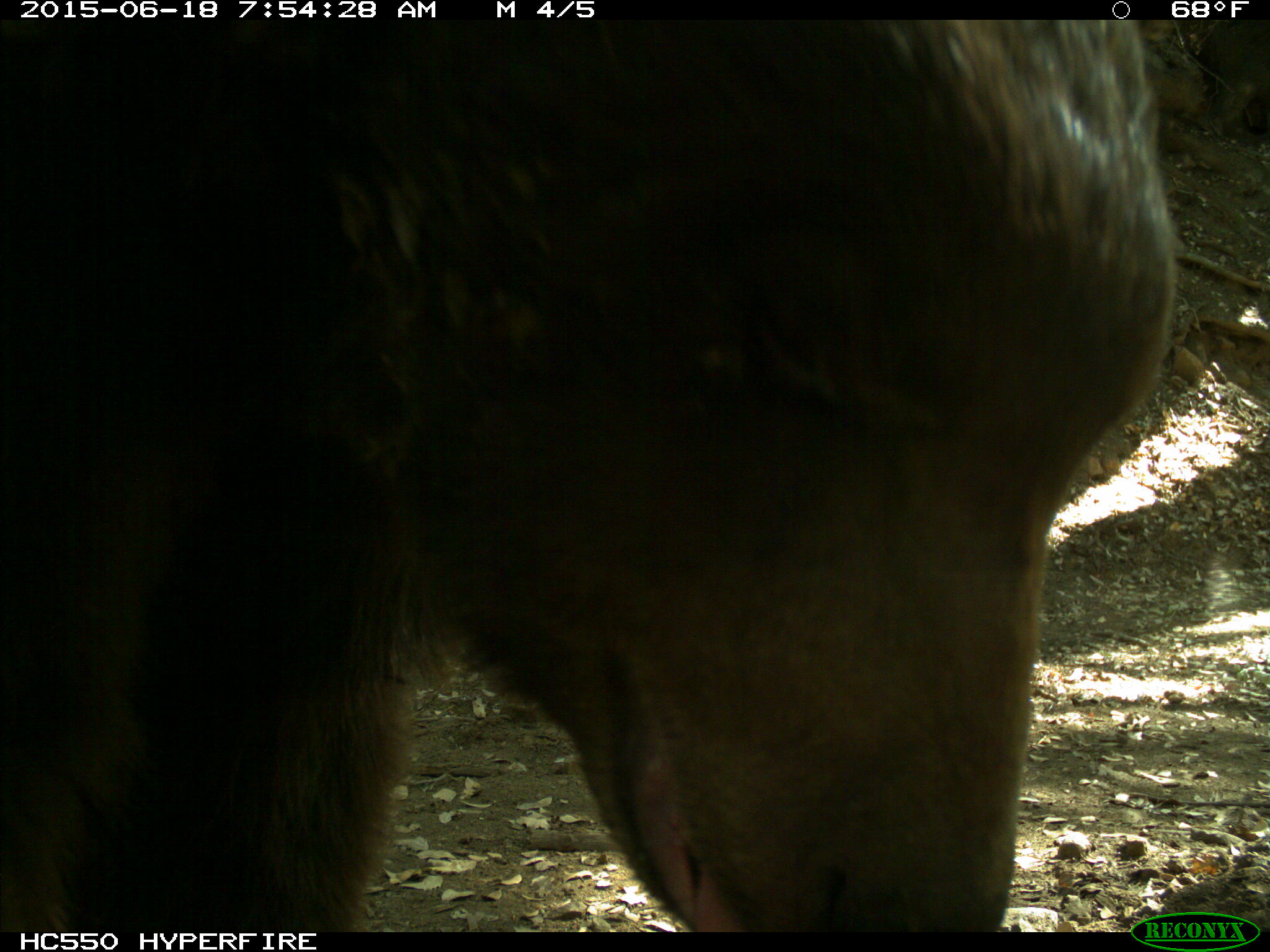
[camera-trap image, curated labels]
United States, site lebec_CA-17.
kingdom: Animalia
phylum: Chordata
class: Mammalia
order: Carnivora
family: Ursidae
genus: Ursus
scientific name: Ursus americanus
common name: american black bear